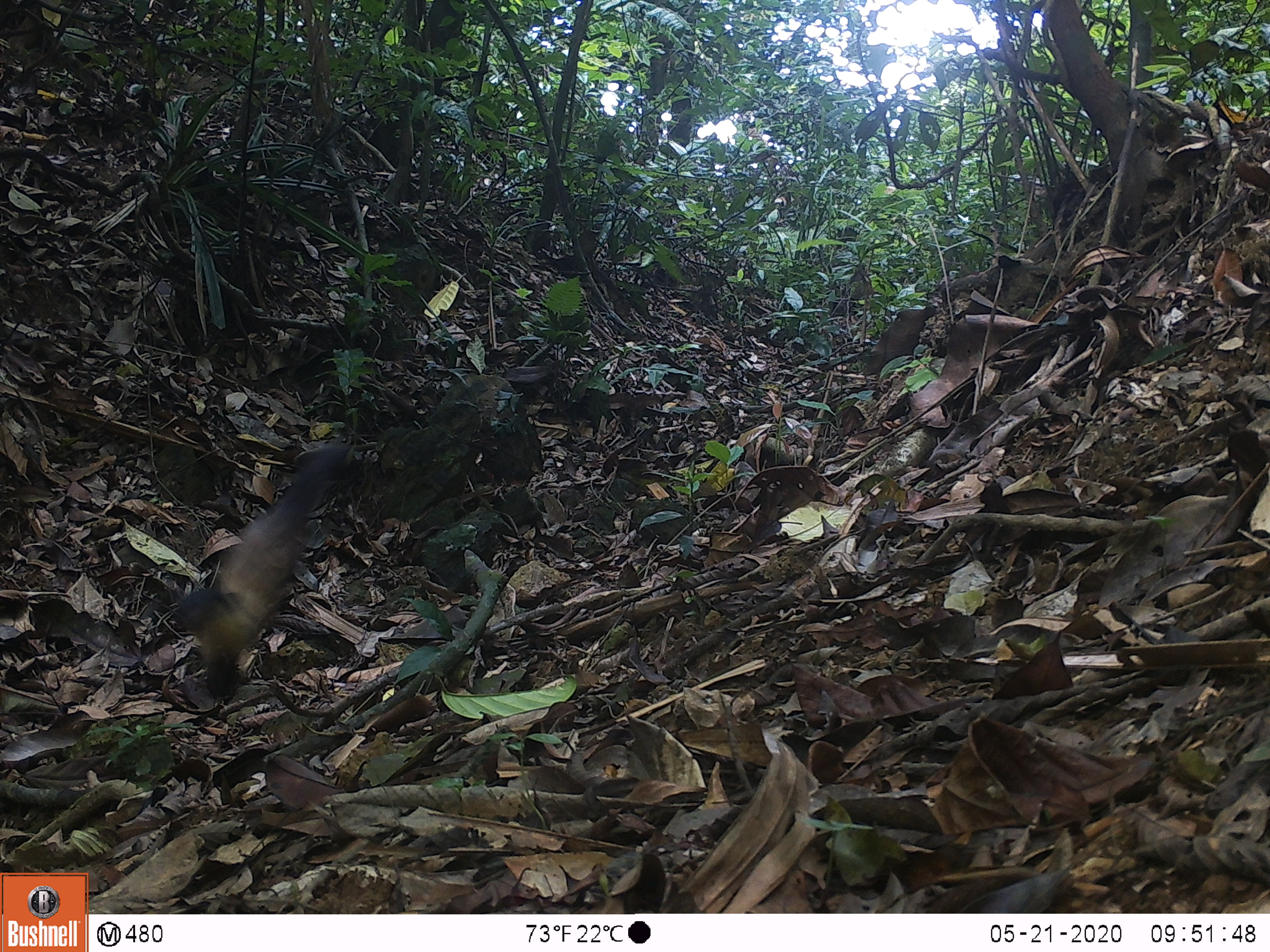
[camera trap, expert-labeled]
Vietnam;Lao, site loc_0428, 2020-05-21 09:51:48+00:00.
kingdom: Animalia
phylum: Chordata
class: Mammalia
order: Carnivora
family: Mustelidae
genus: Martes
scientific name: Martes flavigula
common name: yellow-throated marten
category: yellow throated marten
Yellow throated marten (yellow-throated marten) (Martes flavigula). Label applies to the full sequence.